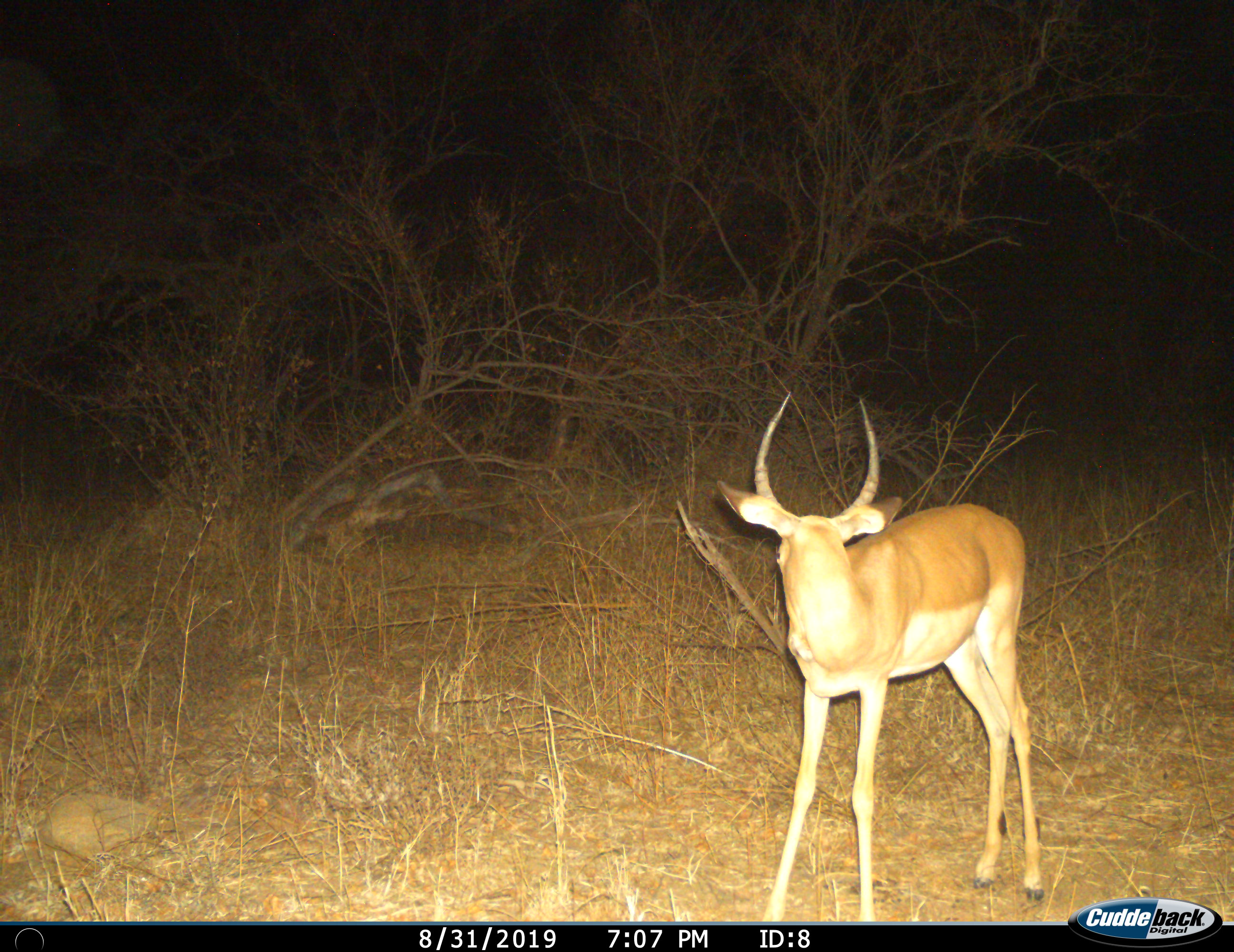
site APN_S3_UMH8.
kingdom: Animalia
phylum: Chordata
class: Mammalia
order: Artiodactyla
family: Bovidae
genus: Aepyceros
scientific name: Aepyceros melampus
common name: impala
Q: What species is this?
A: Impala (Aepyceros melampus).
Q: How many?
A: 1.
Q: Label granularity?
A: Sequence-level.